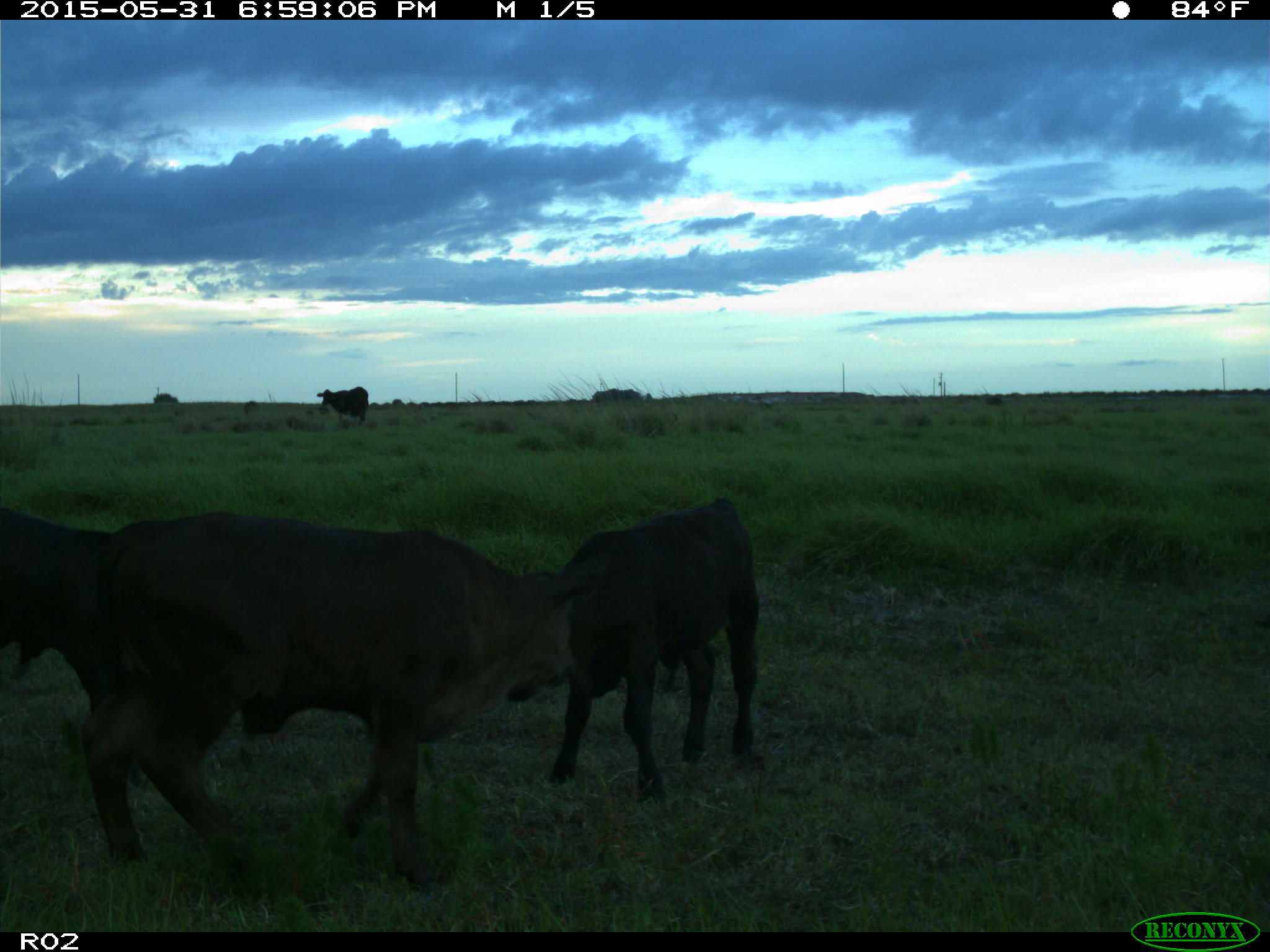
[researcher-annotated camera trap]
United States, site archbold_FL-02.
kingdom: Animalia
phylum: Chordata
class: Mammalia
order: Artiodactyla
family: Bovidae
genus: Bos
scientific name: Bos taurus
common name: domestic cow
Bos taurus (domestic cow).